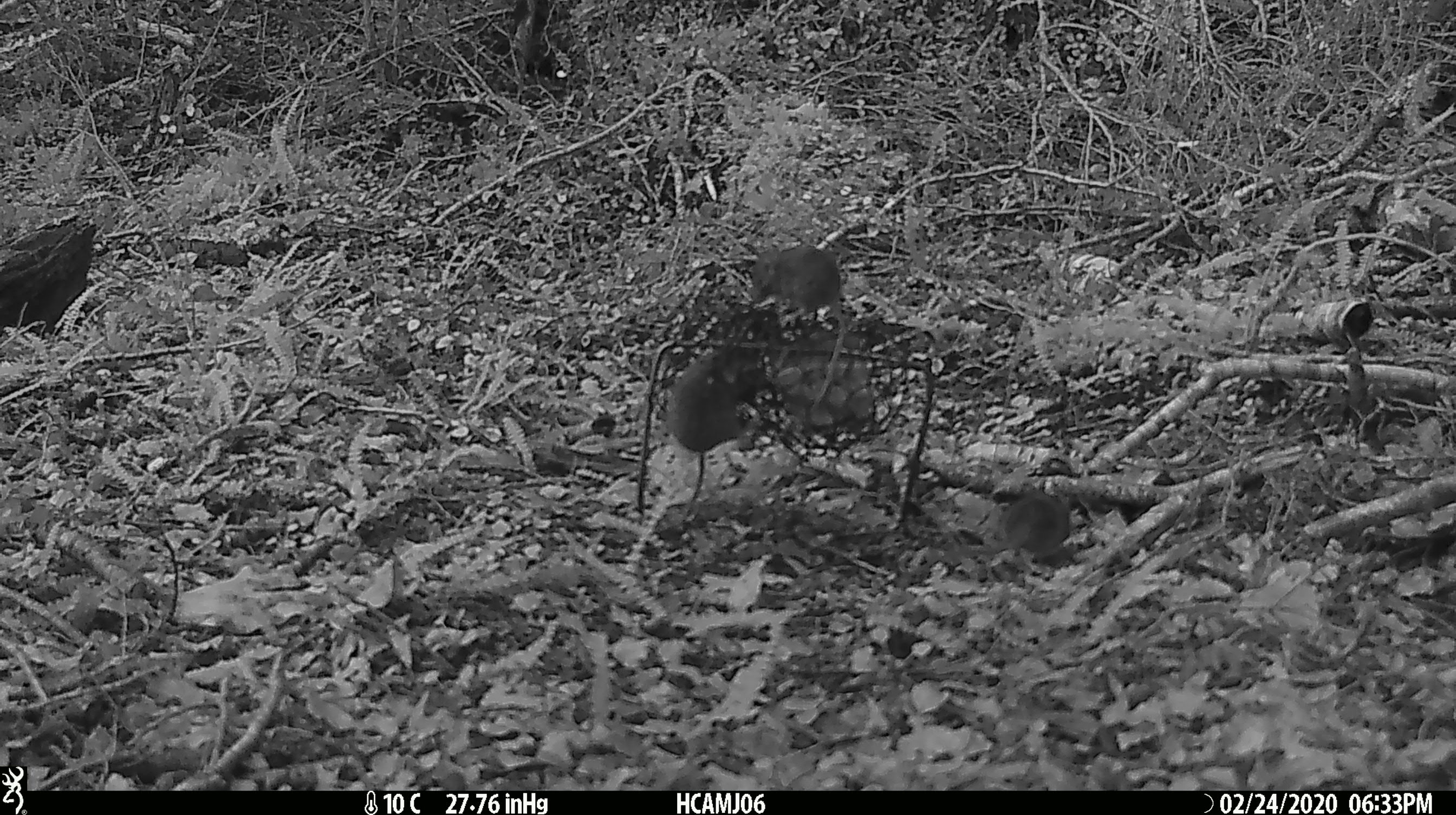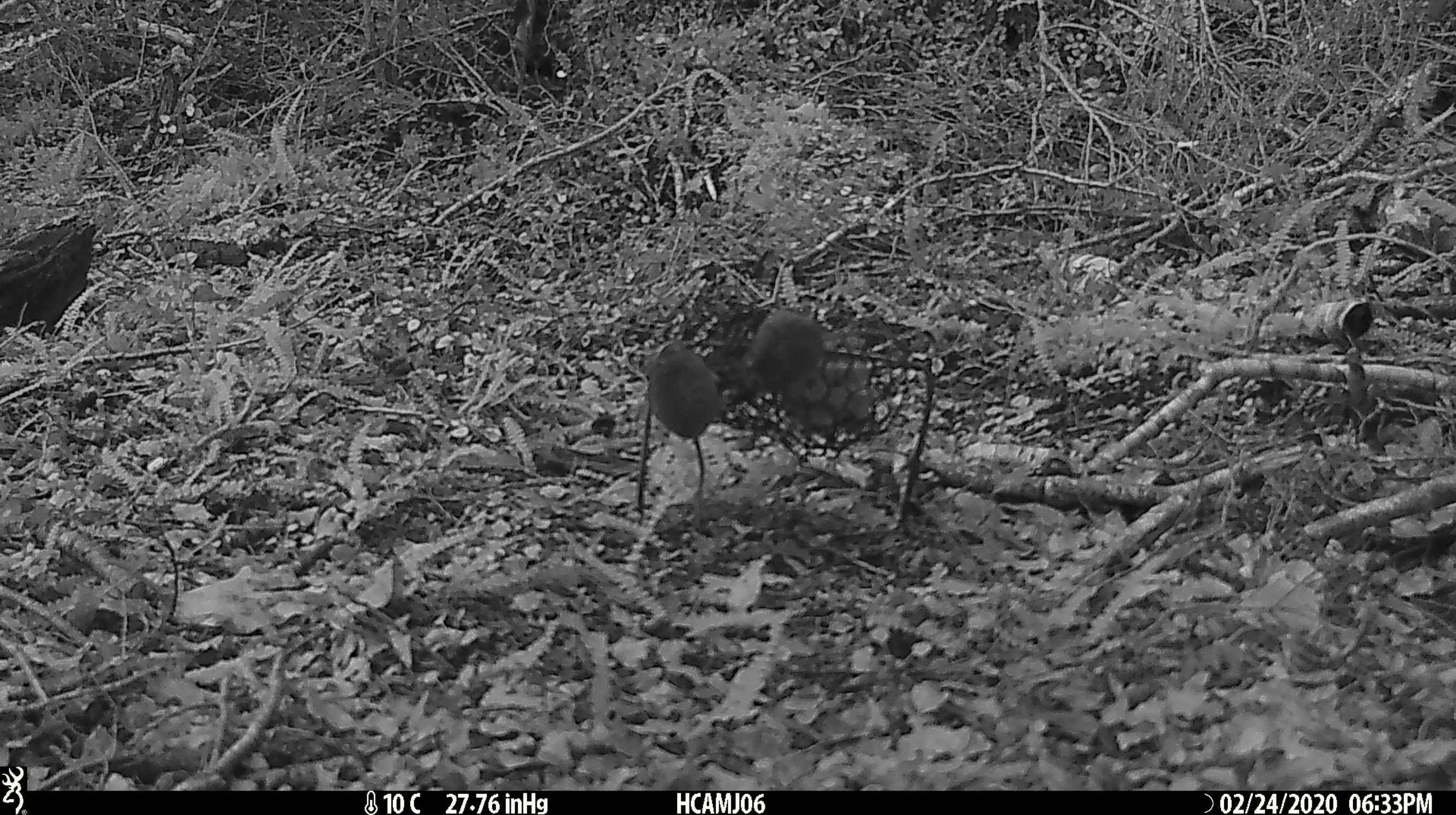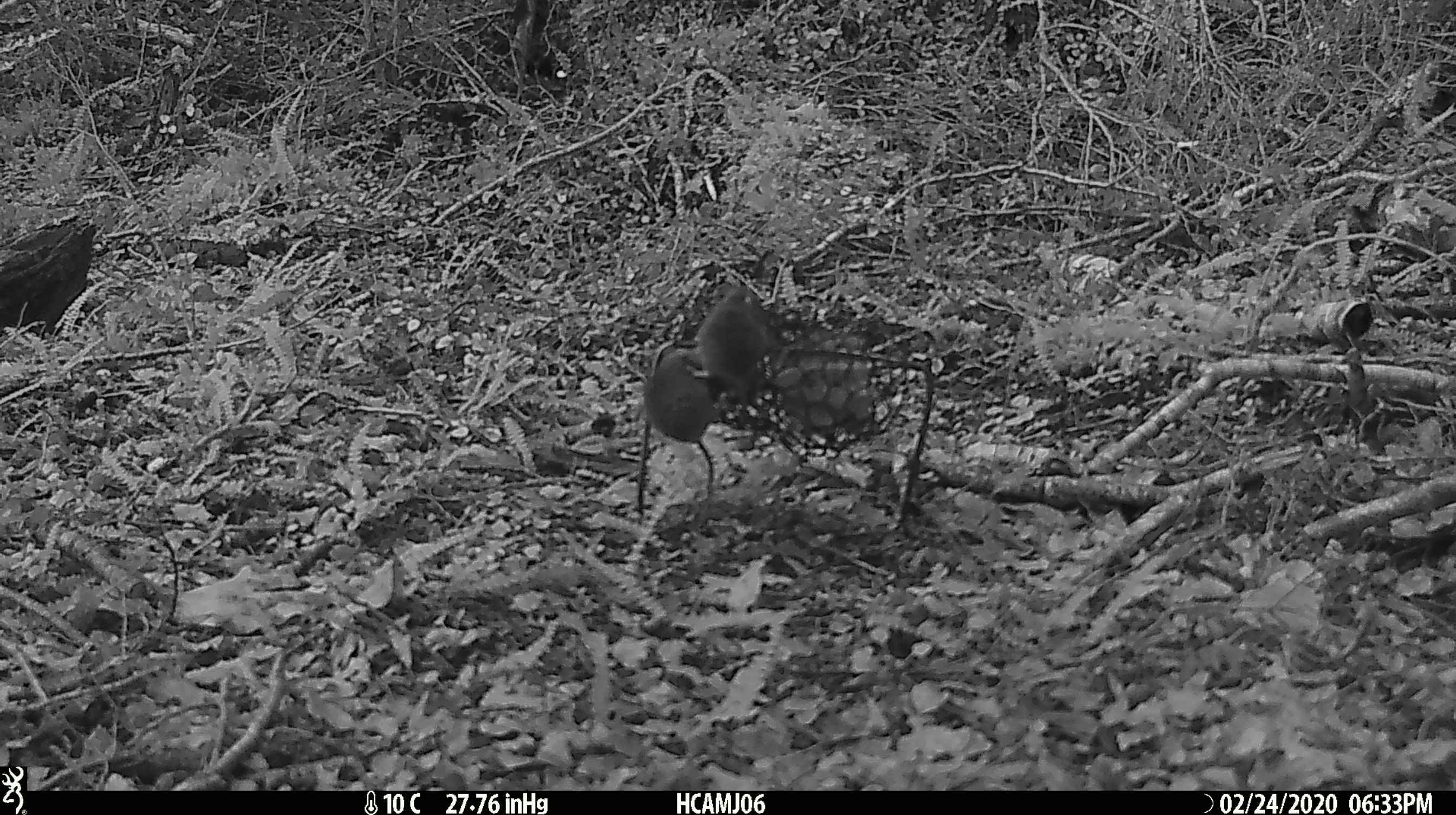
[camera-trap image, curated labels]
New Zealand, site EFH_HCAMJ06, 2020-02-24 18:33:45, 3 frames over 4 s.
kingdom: Animalia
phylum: Chordata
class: Mammalia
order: Rodentia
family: Muridae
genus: Mus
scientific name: Mus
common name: mouse